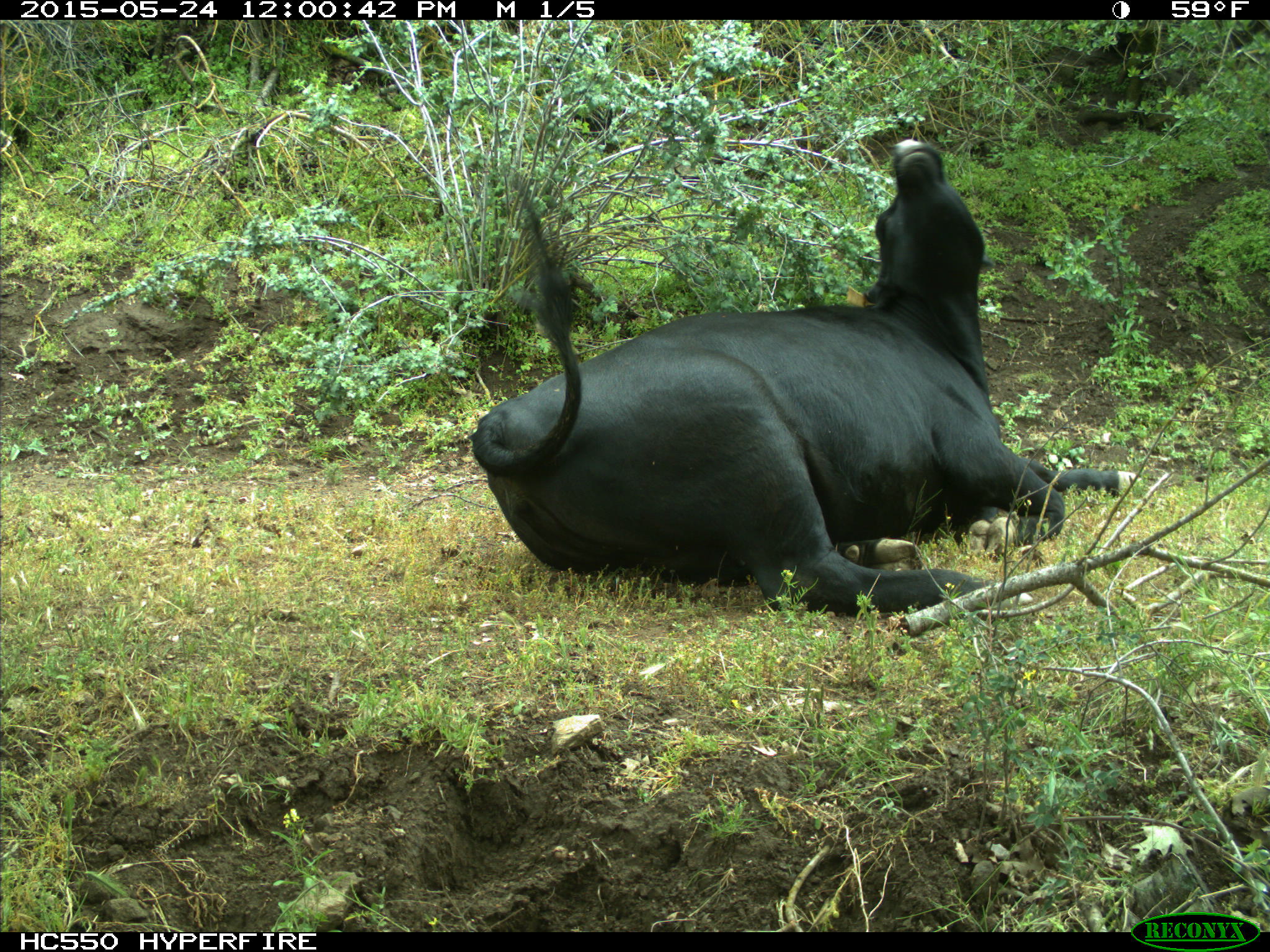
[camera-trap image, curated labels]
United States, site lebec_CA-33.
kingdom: Animalia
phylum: Chordata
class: Mammalia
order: Artiodactyla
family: Bovidae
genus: Bos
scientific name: Bos taurus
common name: domestic cow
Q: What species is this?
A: Bos taurus (domestic cow).